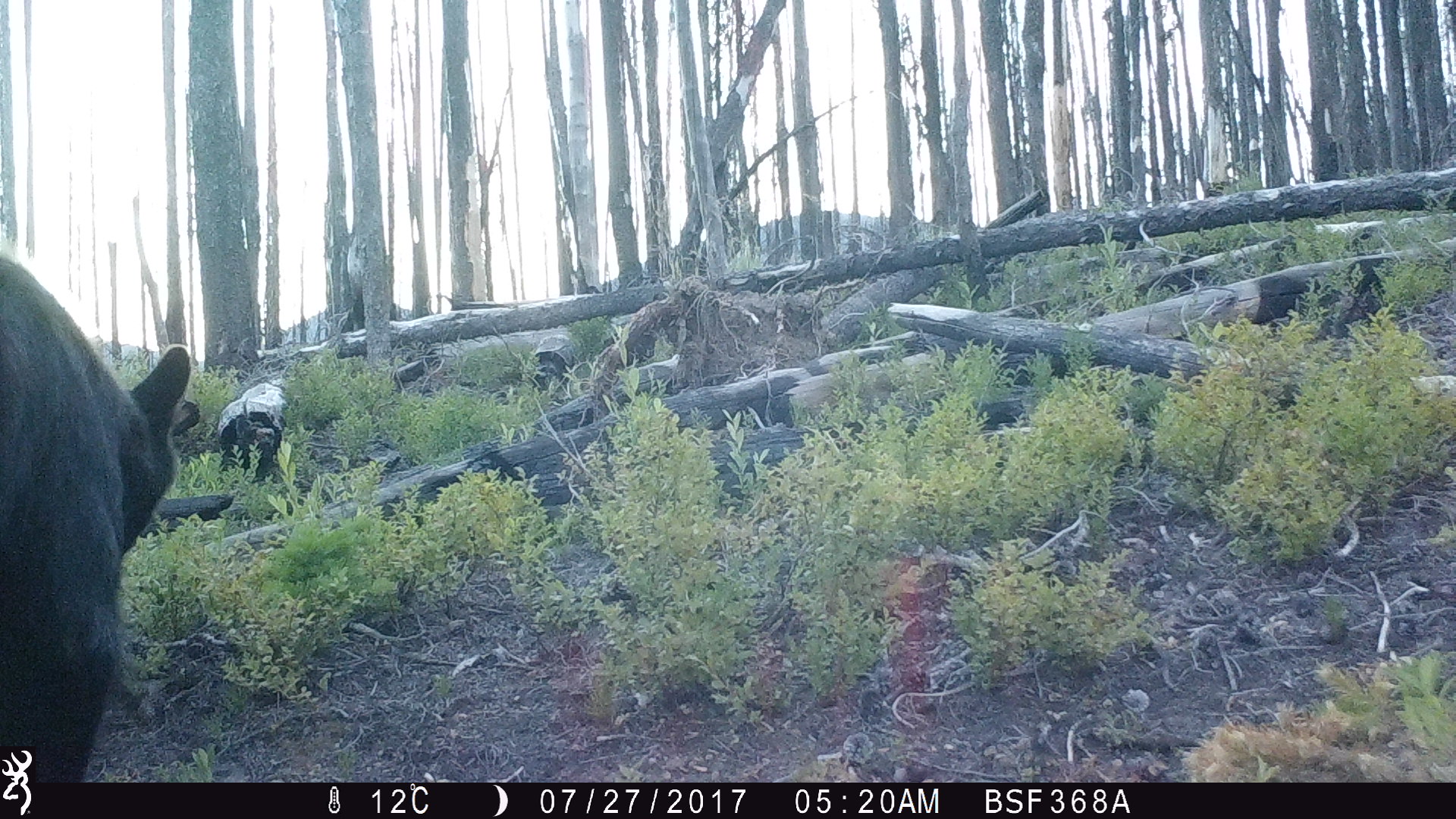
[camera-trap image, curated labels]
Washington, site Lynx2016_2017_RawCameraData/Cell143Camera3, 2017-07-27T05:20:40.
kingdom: Animalia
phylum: Chordata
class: Mammalia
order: Carnivora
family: Ursidae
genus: Ursus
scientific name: Ursus americanus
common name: american black bear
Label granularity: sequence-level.